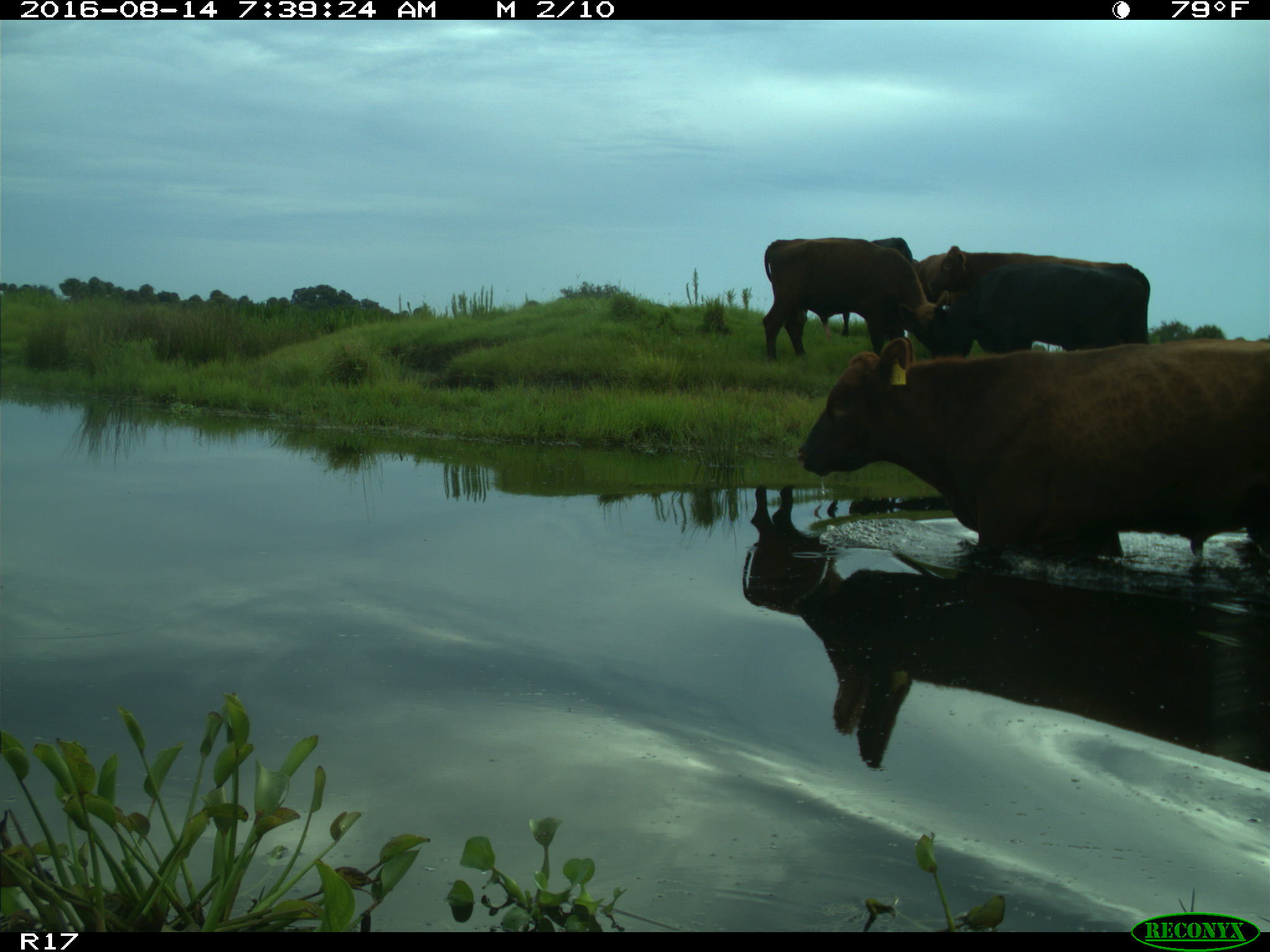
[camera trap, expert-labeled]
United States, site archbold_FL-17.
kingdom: Animalia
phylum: Chordata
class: Mammalia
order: Artiodactyla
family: Bovidae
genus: Bos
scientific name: Bos taurus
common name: domestic cow